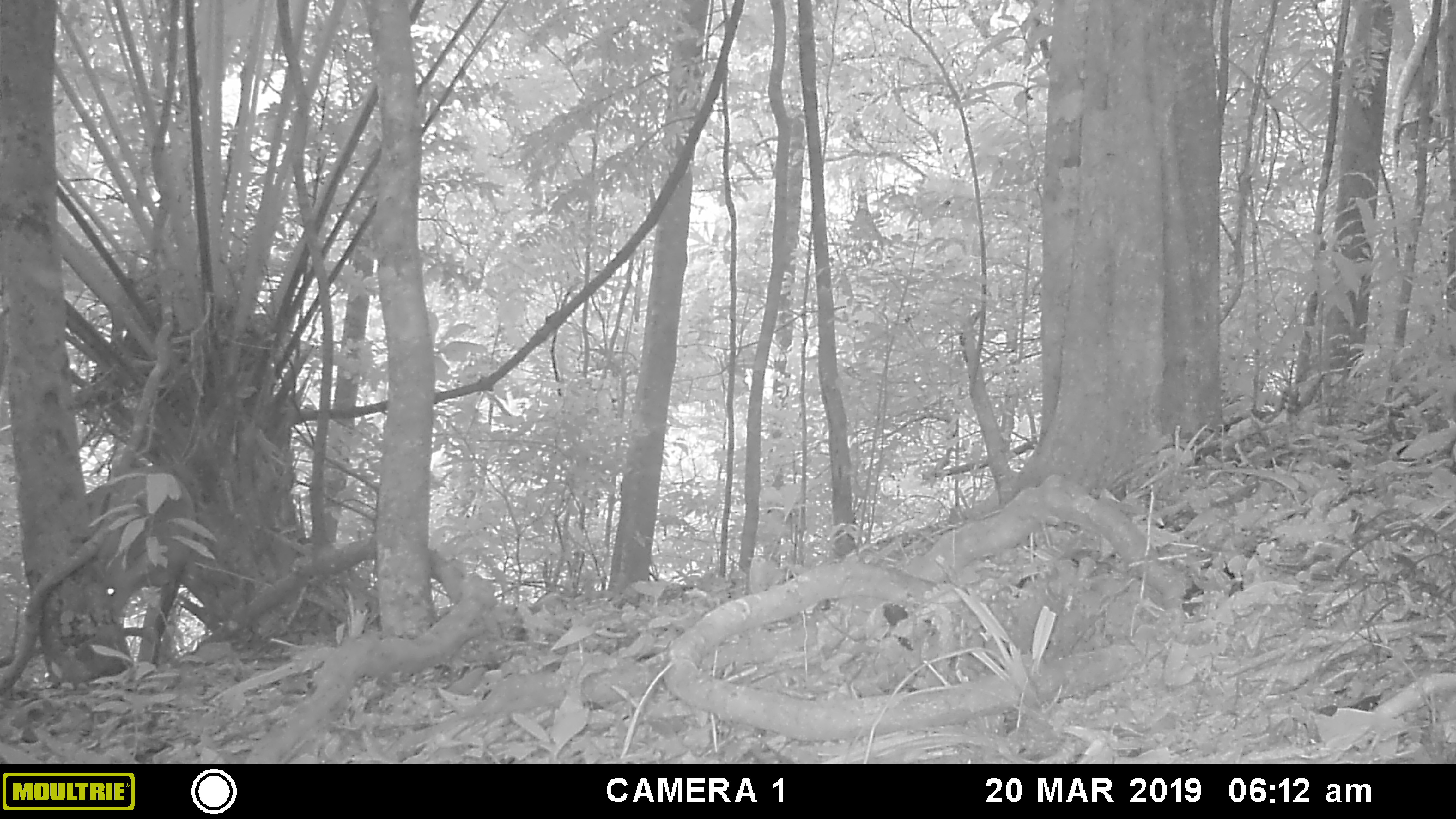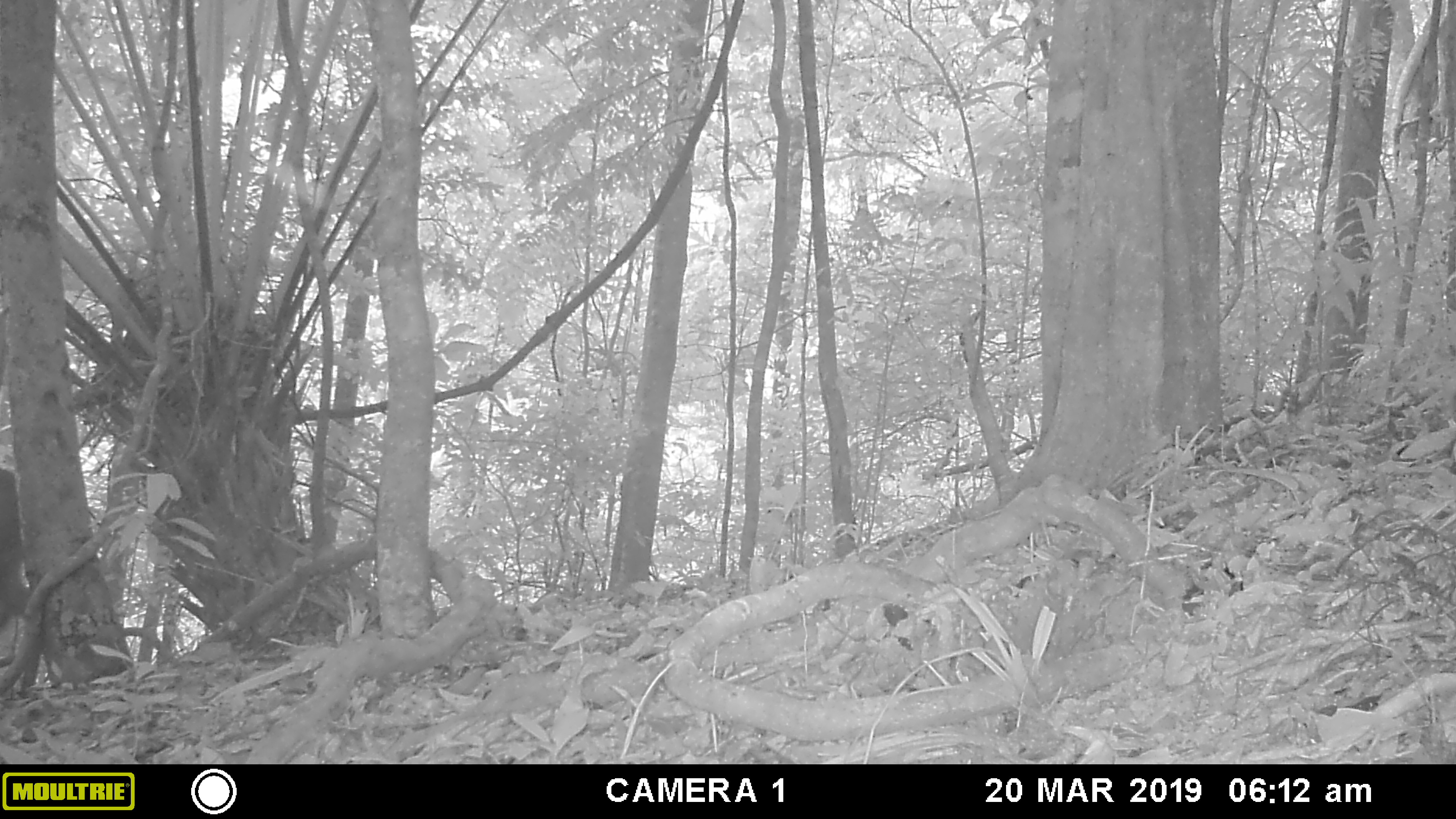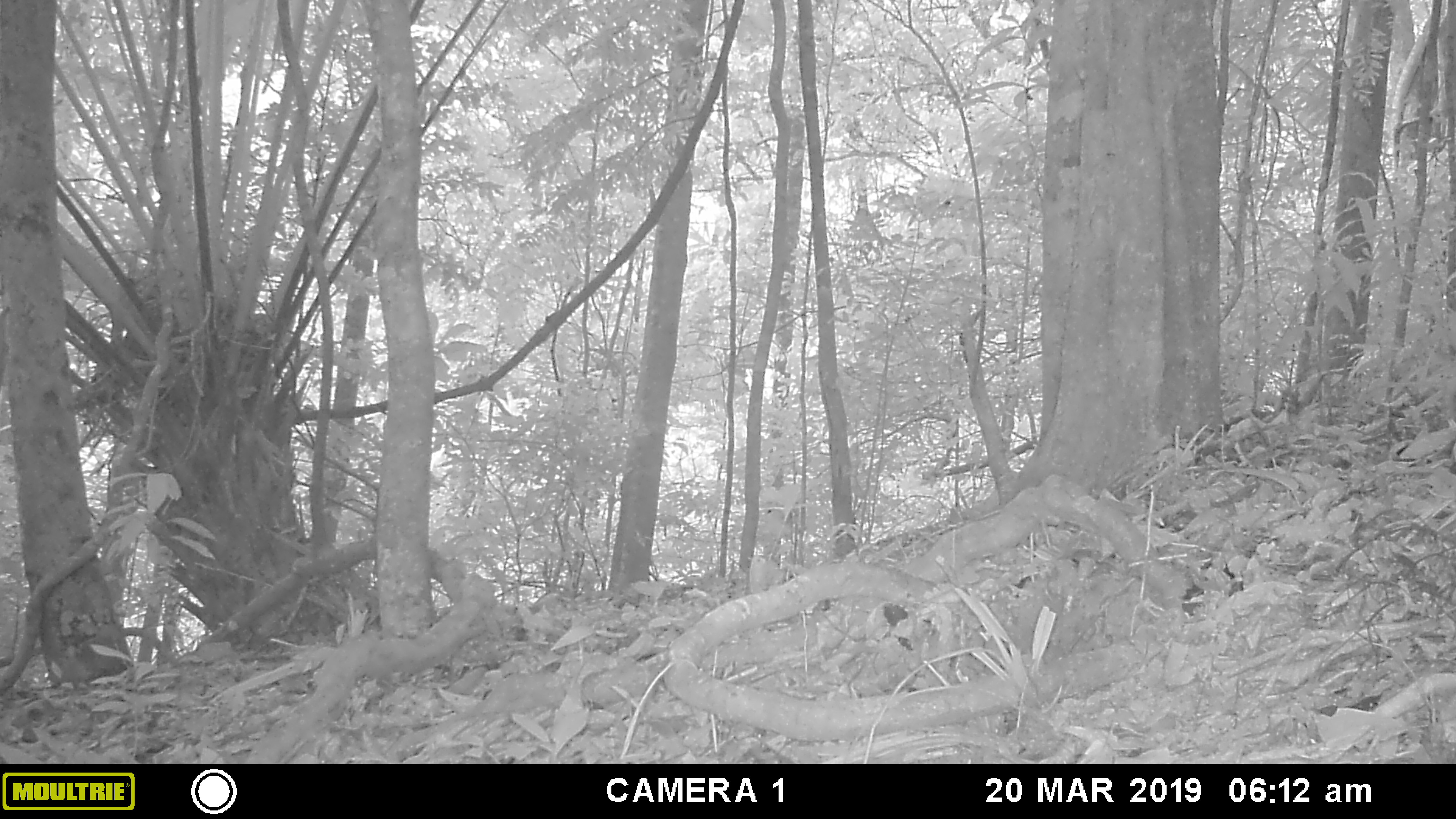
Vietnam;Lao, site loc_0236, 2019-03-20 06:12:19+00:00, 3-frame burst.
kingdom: Animalia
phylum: Chordata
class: Mammalia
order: Artiodactyla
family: Cervidae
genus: Muntiacus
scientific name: Muntiacus vuquangensis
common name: large-antlered muntjac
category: large antlered muntjac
Large antlered muntjac (large-antlered muntjac) (Muntiacus vuquangensis). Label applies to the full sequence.